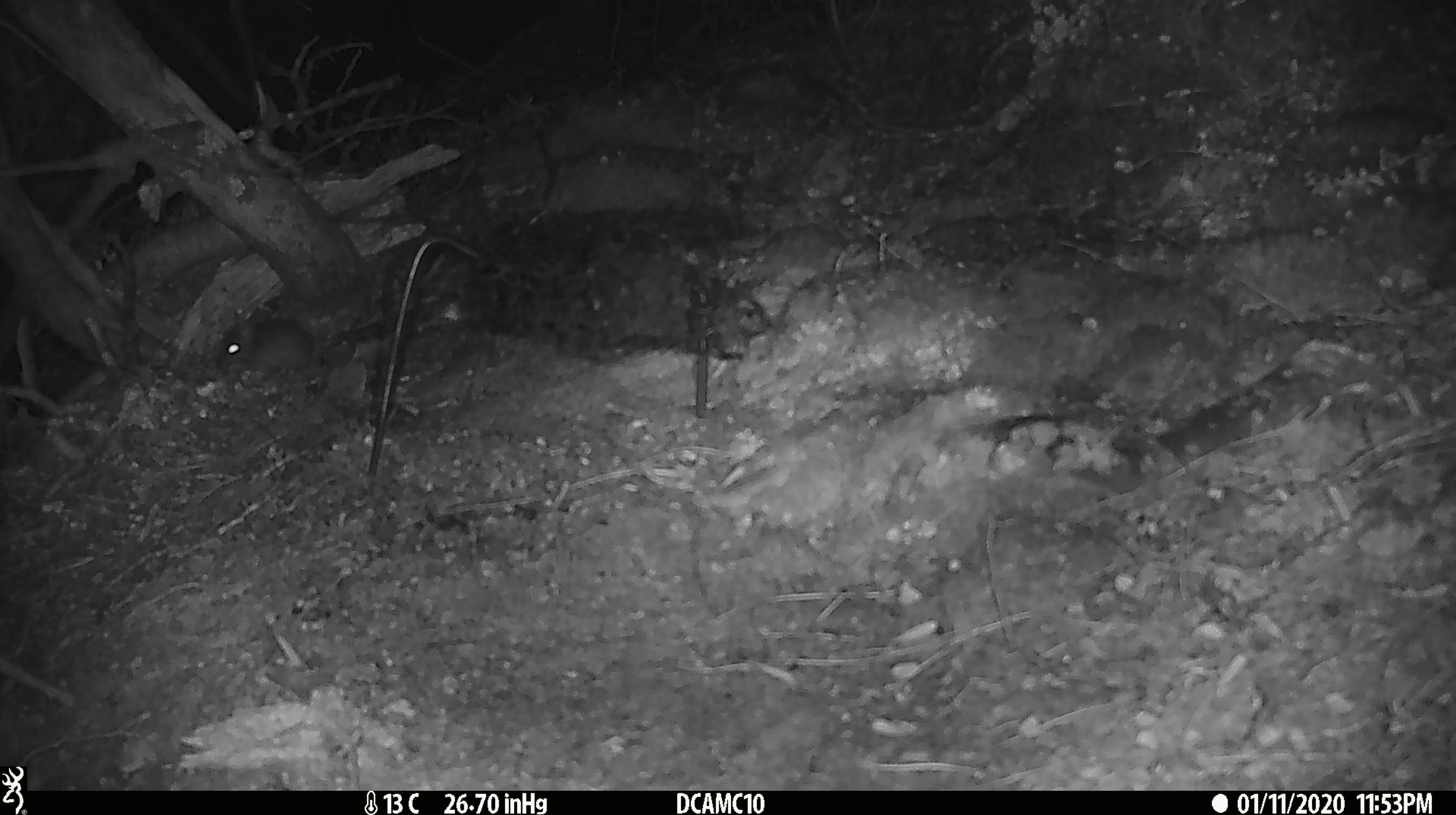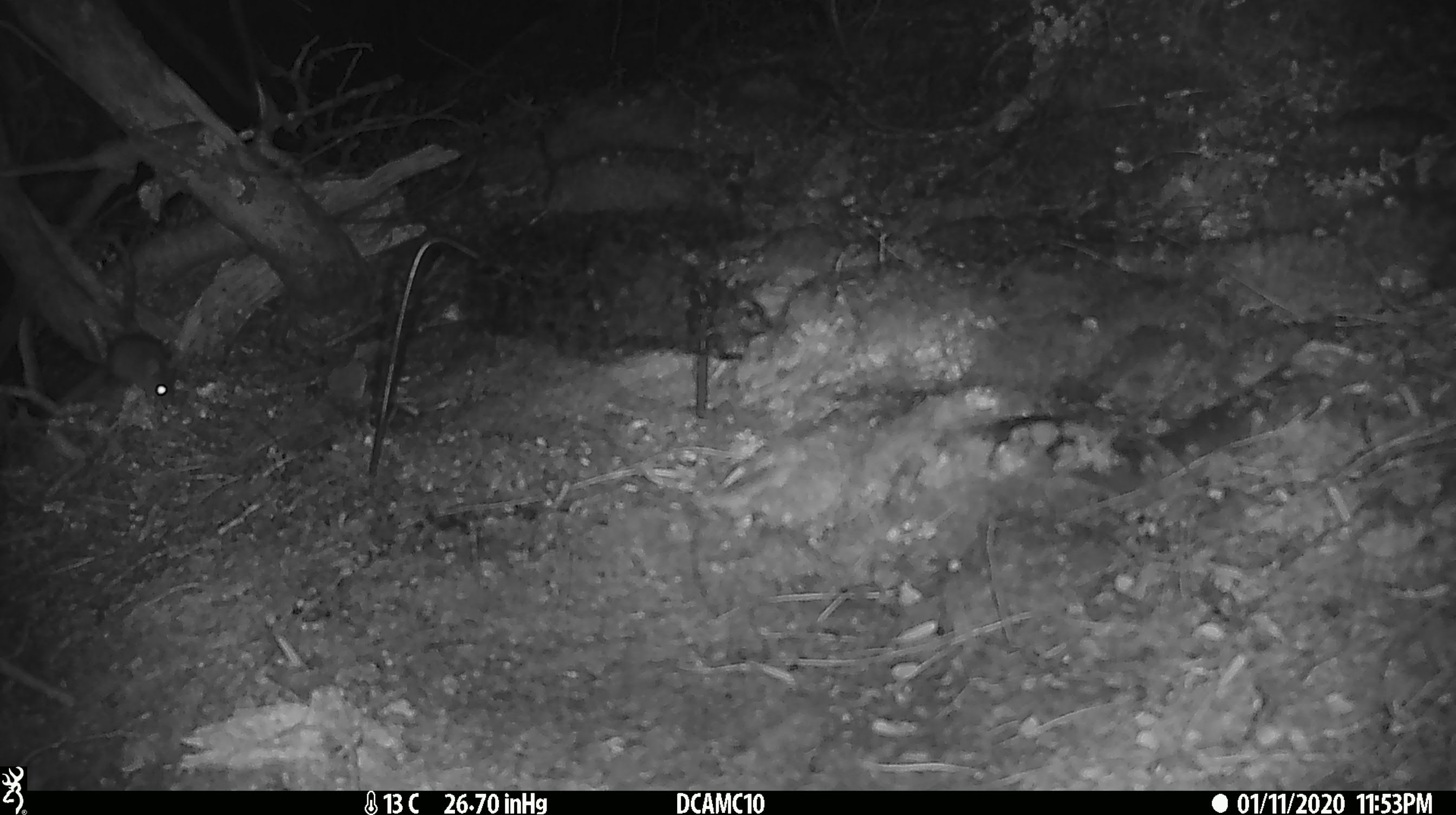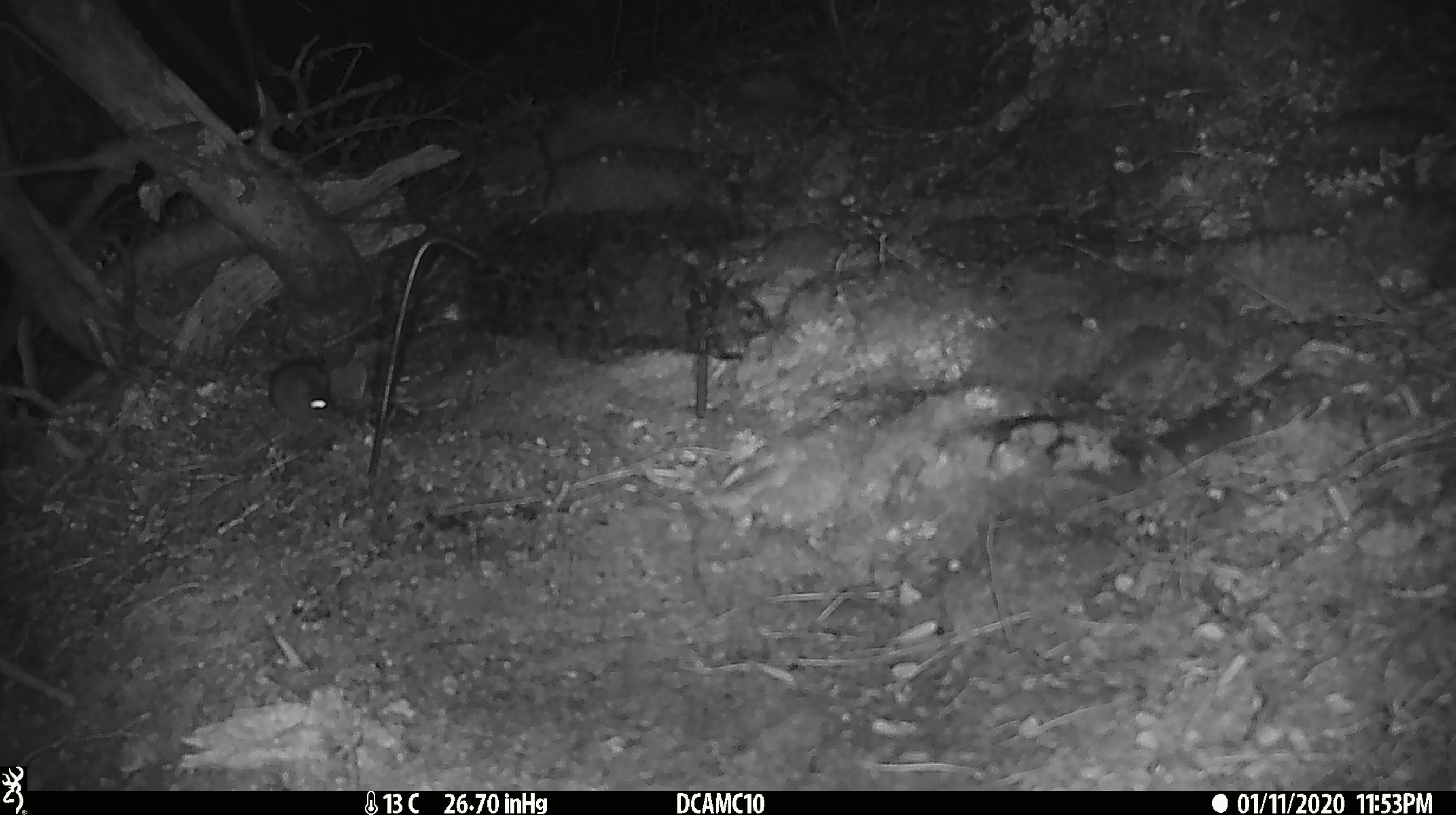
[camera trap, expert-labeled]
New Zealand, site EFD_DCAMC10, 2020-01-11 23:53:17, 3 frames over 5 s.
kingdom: Animalia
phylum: Chordata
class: Mammalia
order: Rodentia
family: Muridae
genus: Mus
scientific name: Mus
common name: mouse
Mouse (Mus).